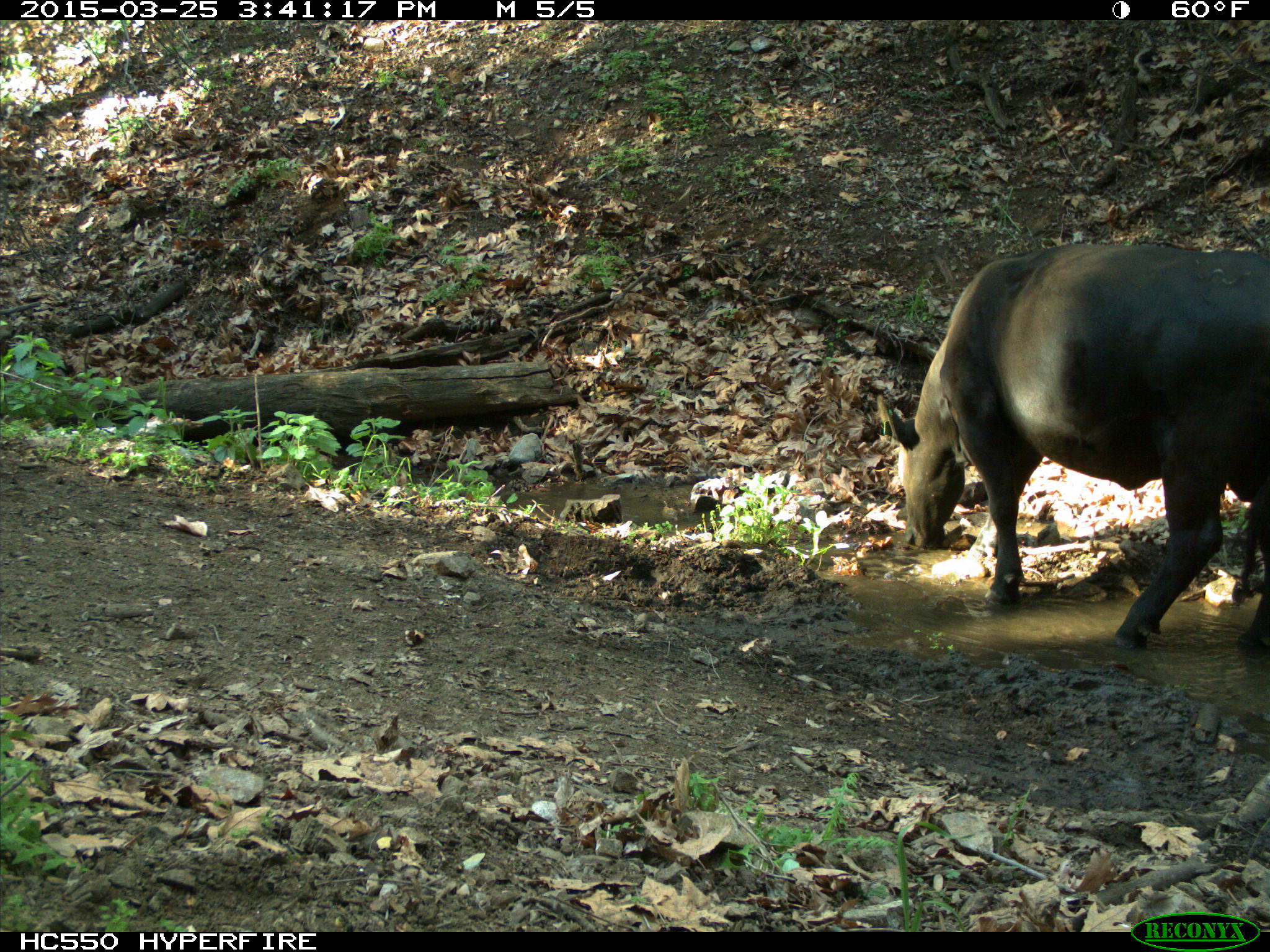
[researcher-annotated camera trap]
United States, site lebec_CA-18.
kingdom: Animalia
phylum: Chordata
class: Mammalia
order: Artiodactyla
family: Bovidae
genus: Bos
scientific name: Bos taurus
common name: domestic cow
Bos taurus (domestic cow).